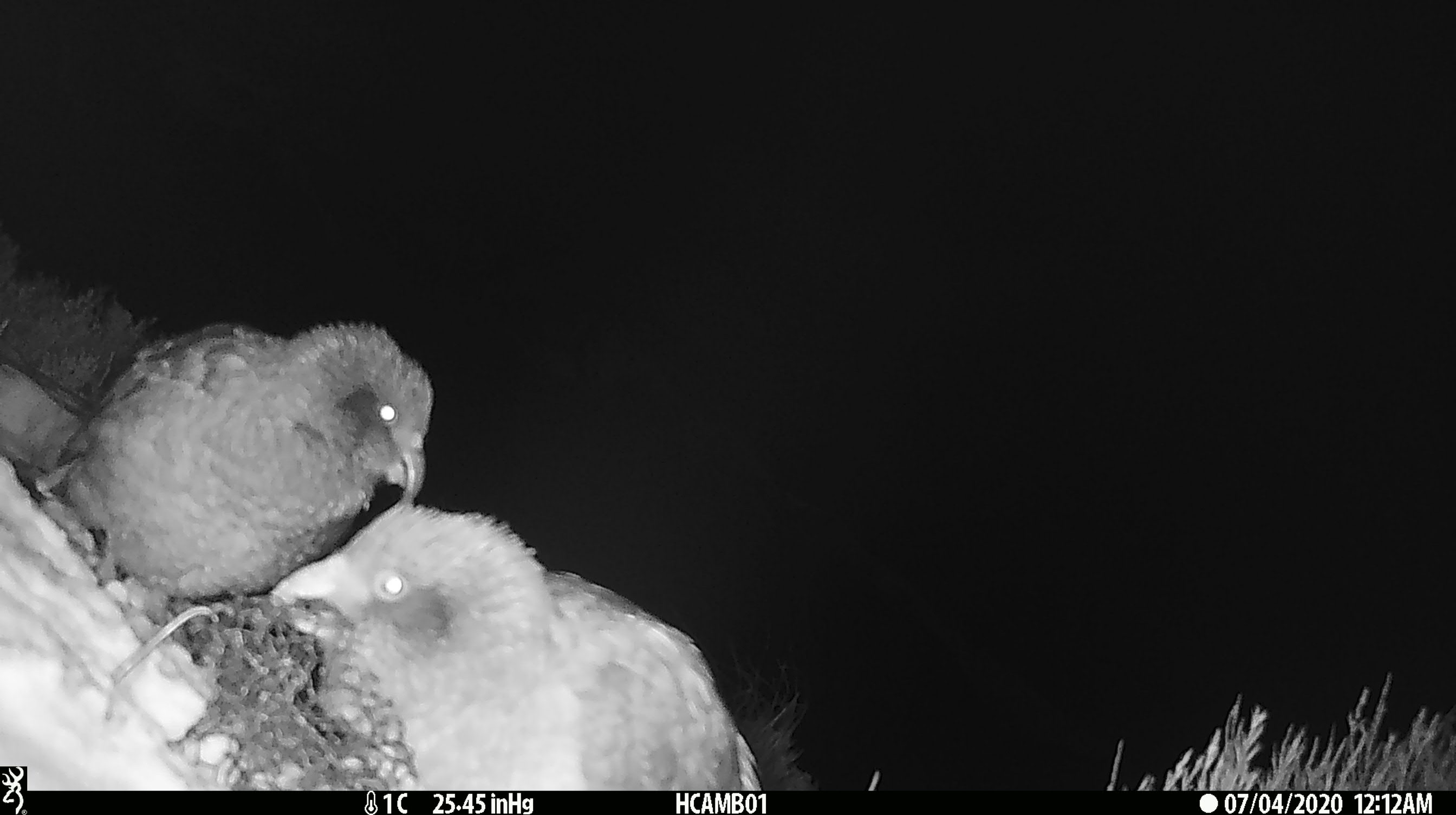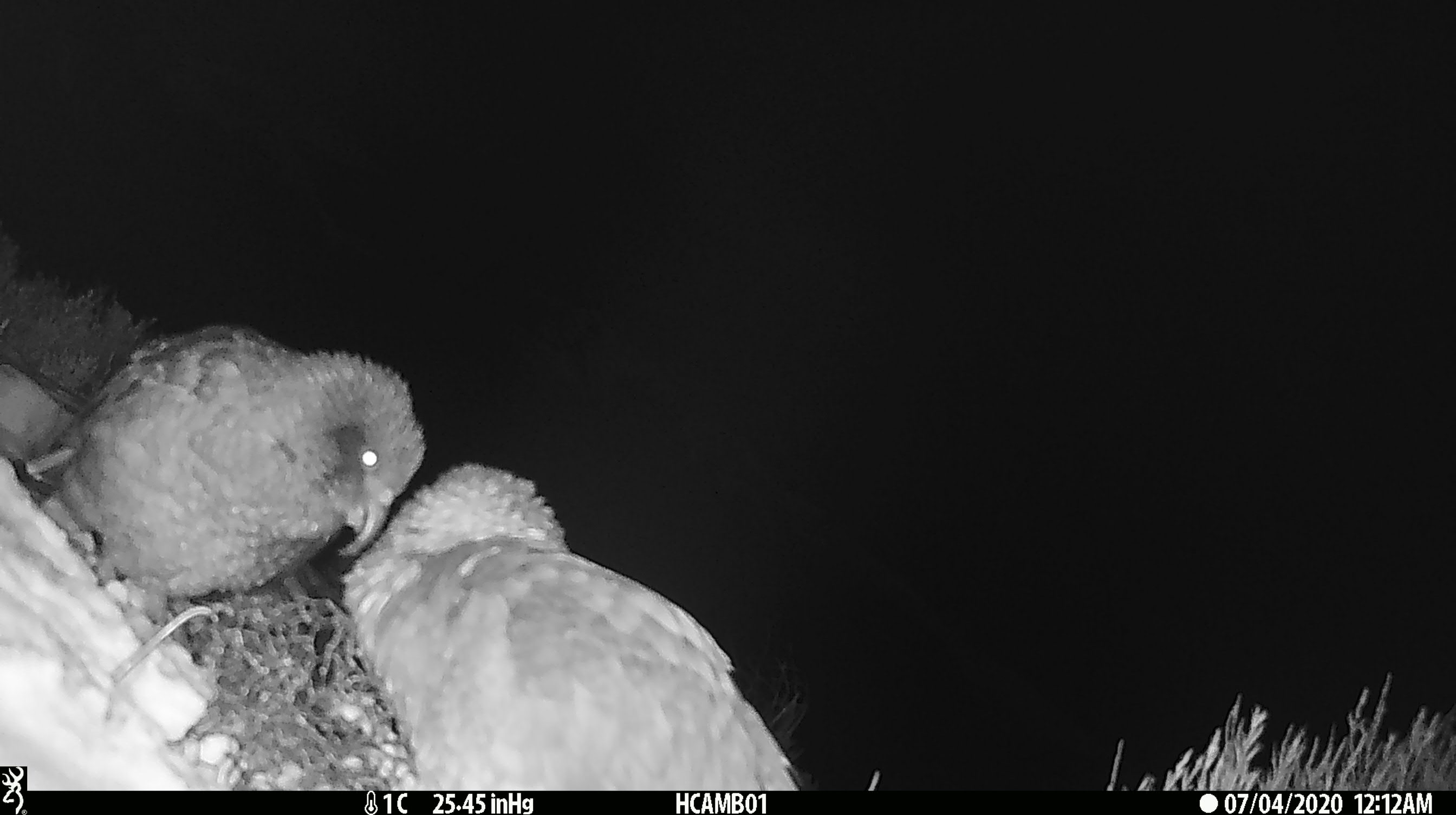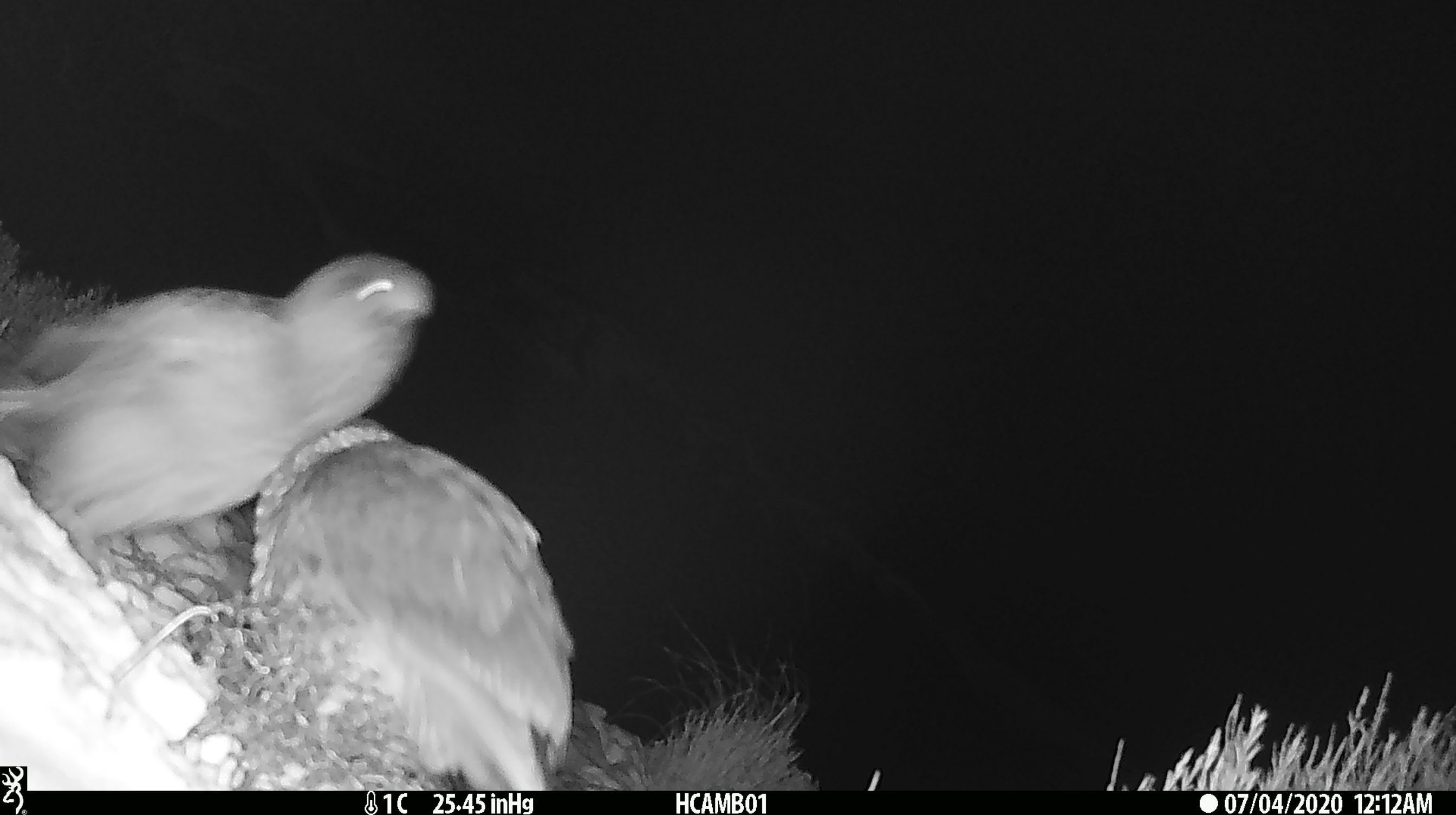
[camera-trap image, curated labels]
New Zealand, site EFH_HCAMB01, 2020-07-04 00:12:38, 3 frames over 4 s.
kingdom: Animalia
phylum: Chordata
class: Aves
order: Psittaciformes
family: Strigopidae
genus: Nestor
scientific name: Nestor notabilis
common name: kea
Kea (Nestor notabilis).